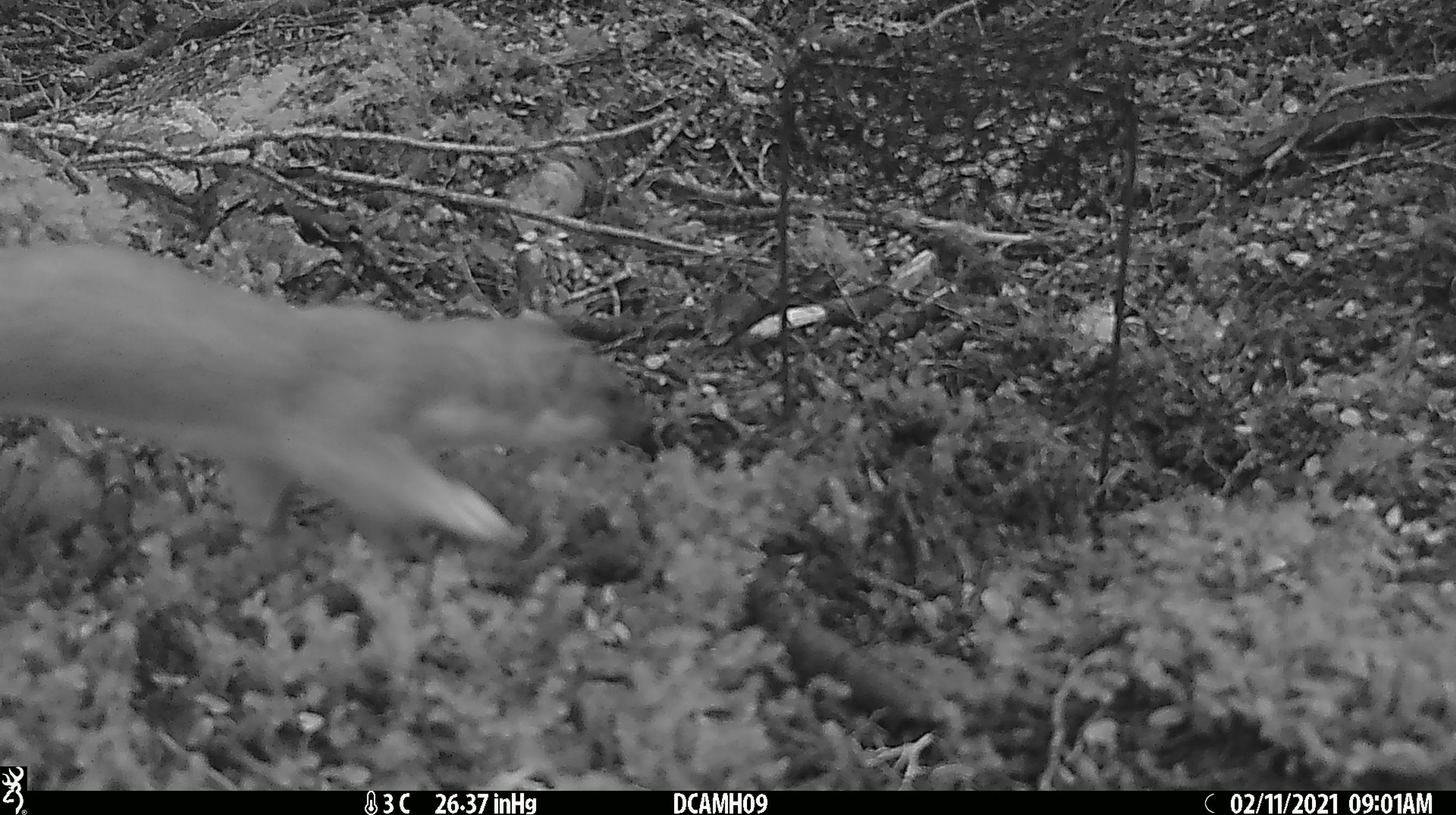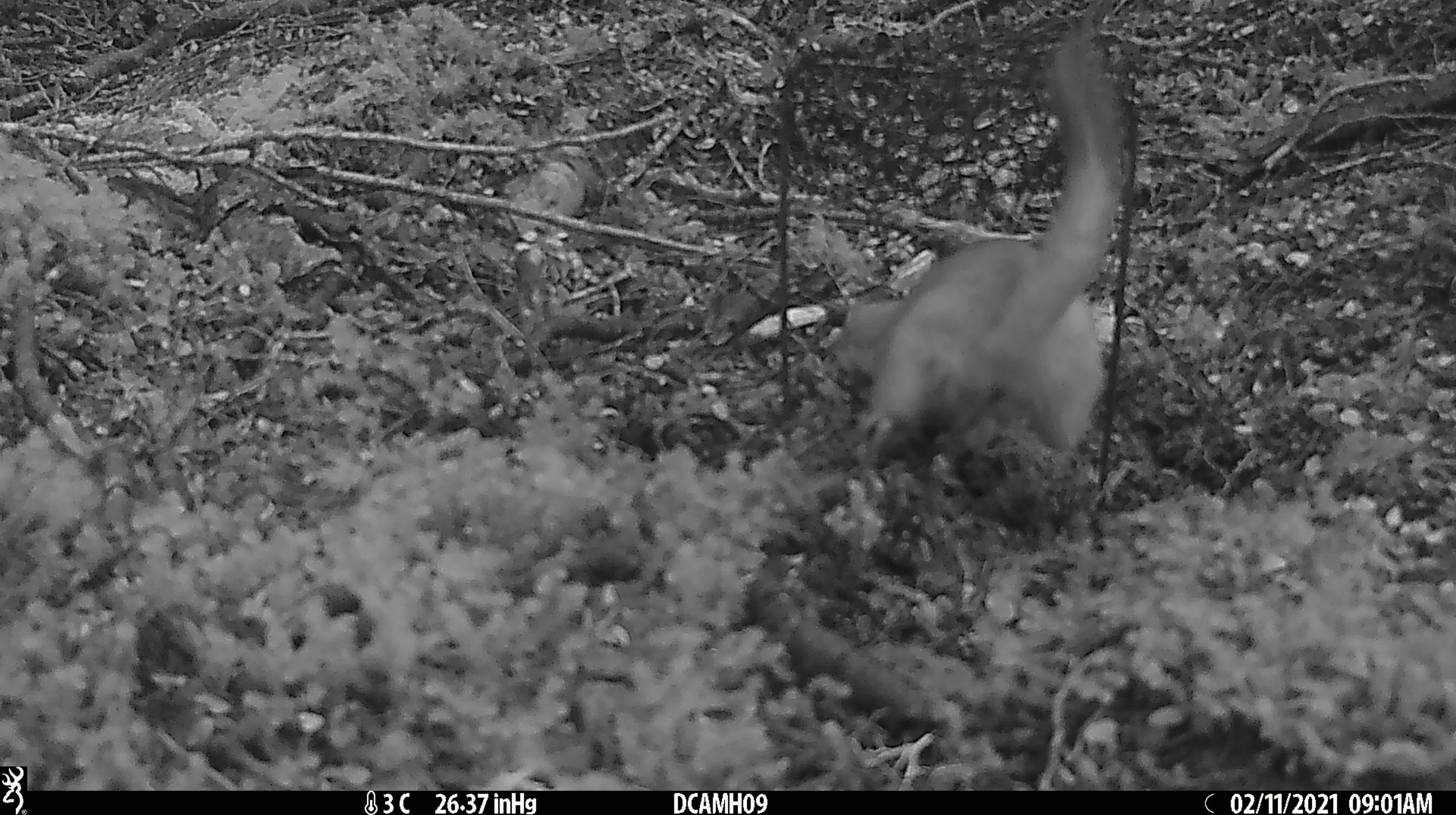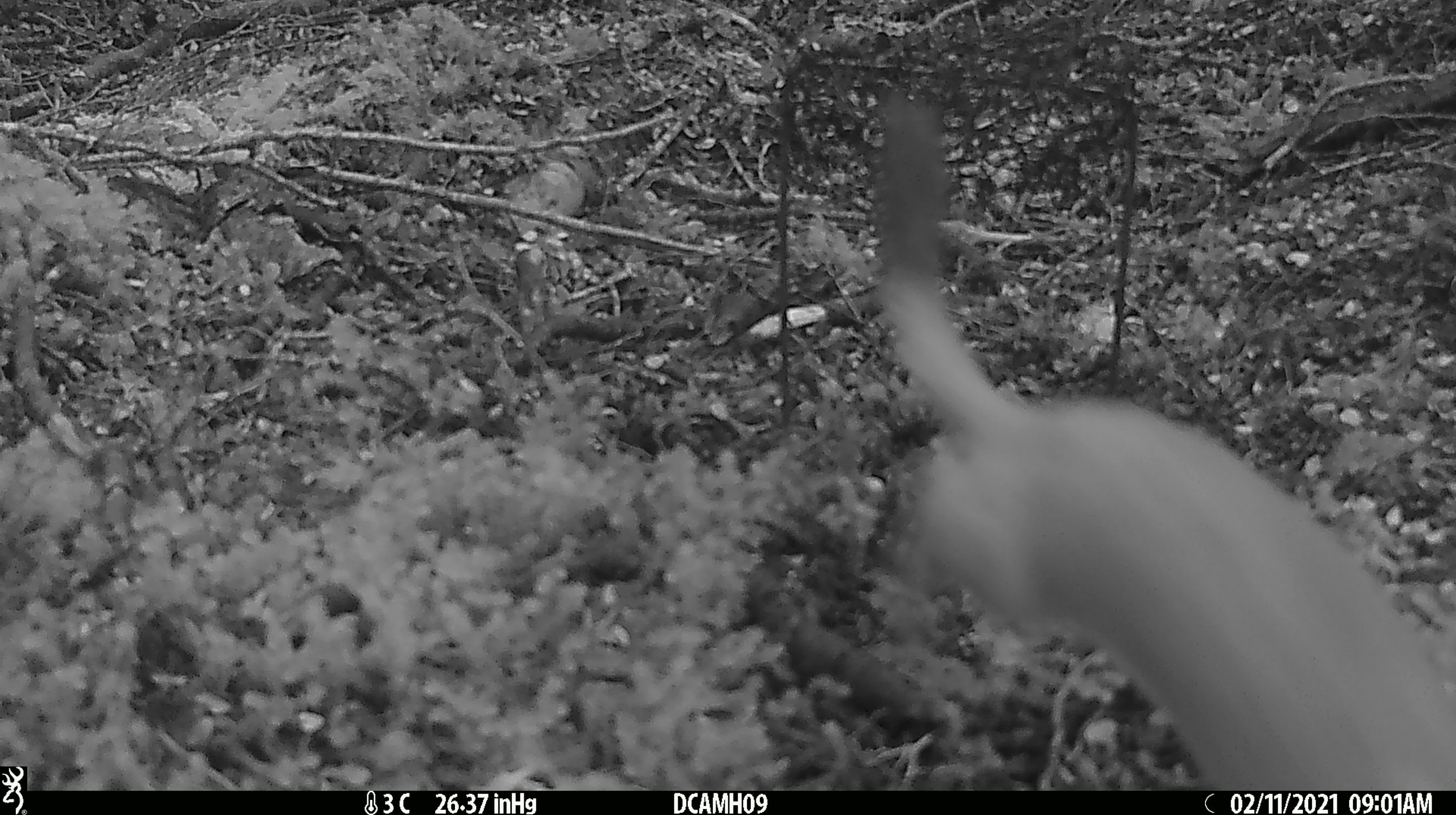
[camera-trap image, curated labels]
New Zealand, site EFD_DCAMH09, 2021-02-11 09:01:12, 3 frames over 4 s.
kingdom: Animalia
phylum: Chordata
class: Mammalia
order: Carnivora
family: Mustelidae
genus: Mustela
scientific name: Mustela erminea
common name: stoat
Stoat (Mustela erminea).